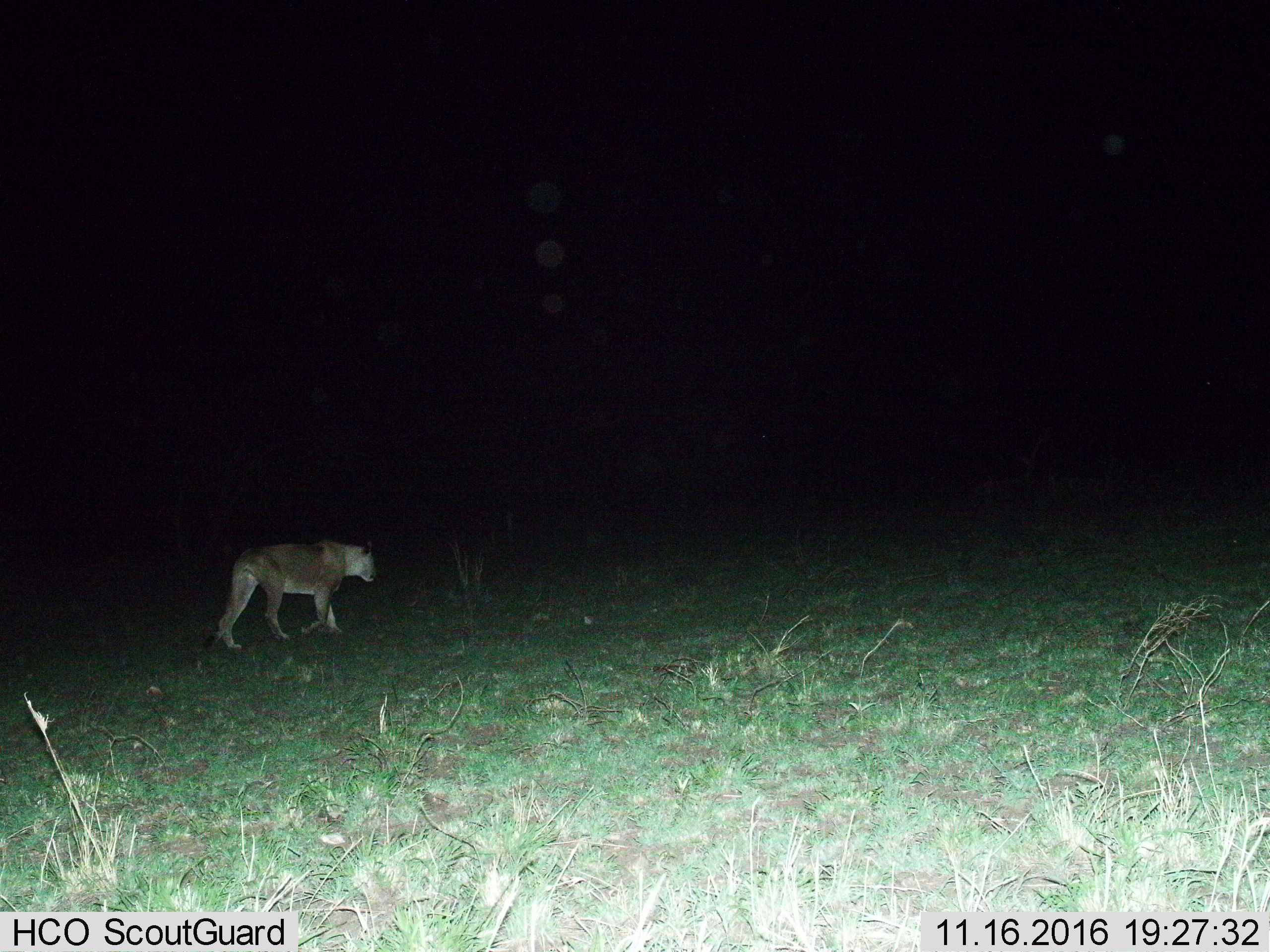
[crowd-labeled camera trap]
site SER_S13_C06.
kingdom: Animalia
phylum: Chordata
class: Mammalia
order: Carnivora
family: Felidae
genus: Panthera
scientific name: Panthera leo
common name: lion female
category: lionfemale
Lionfemale (lion female) (Panthera leo), count 1. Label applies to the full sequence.